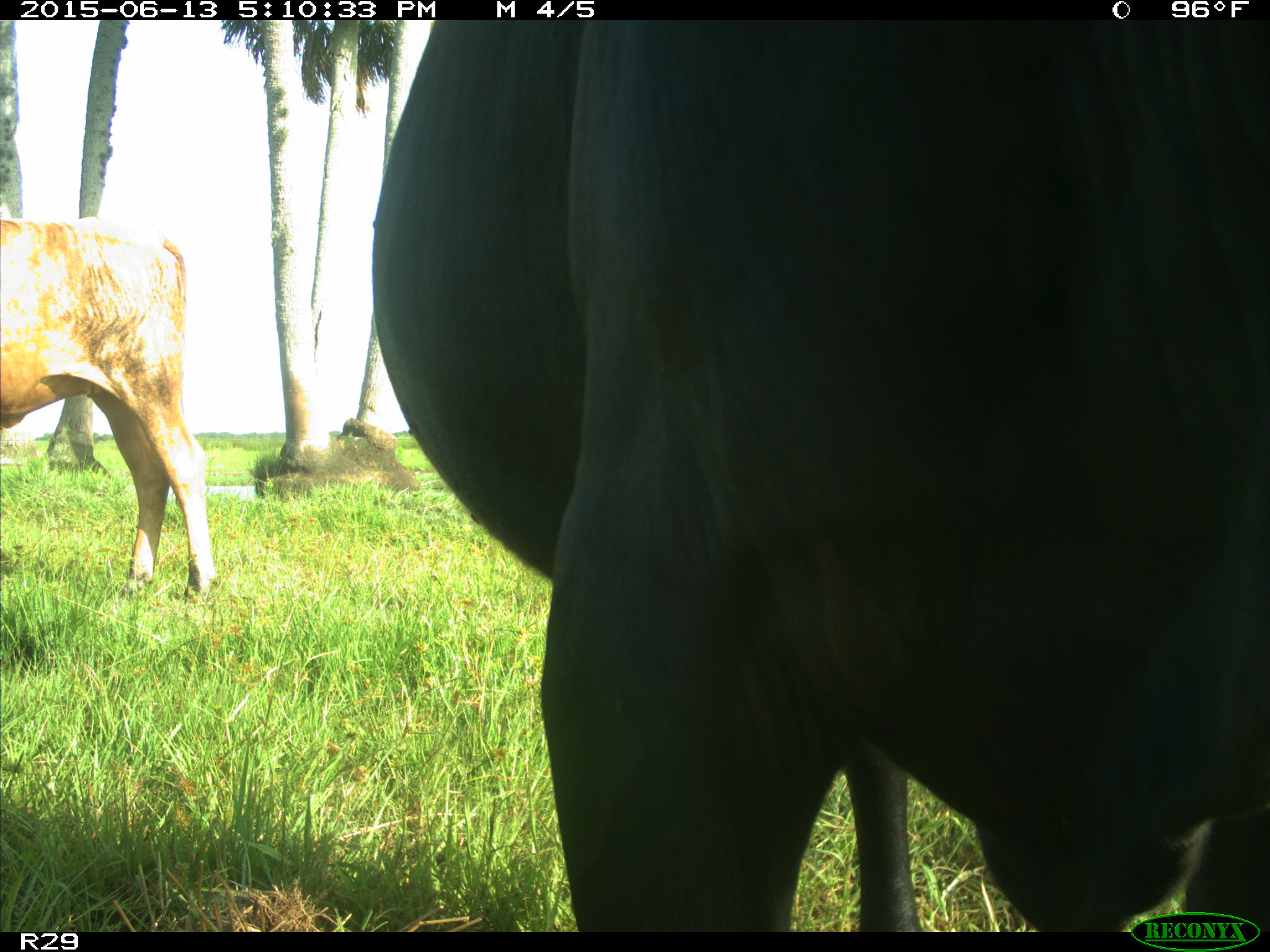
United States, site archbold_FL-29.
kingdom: Animalia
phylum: Chordata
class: Mammalia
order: Artiodactyla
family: Bovidae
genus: Bos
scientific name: Bos taurus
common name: domestic cow